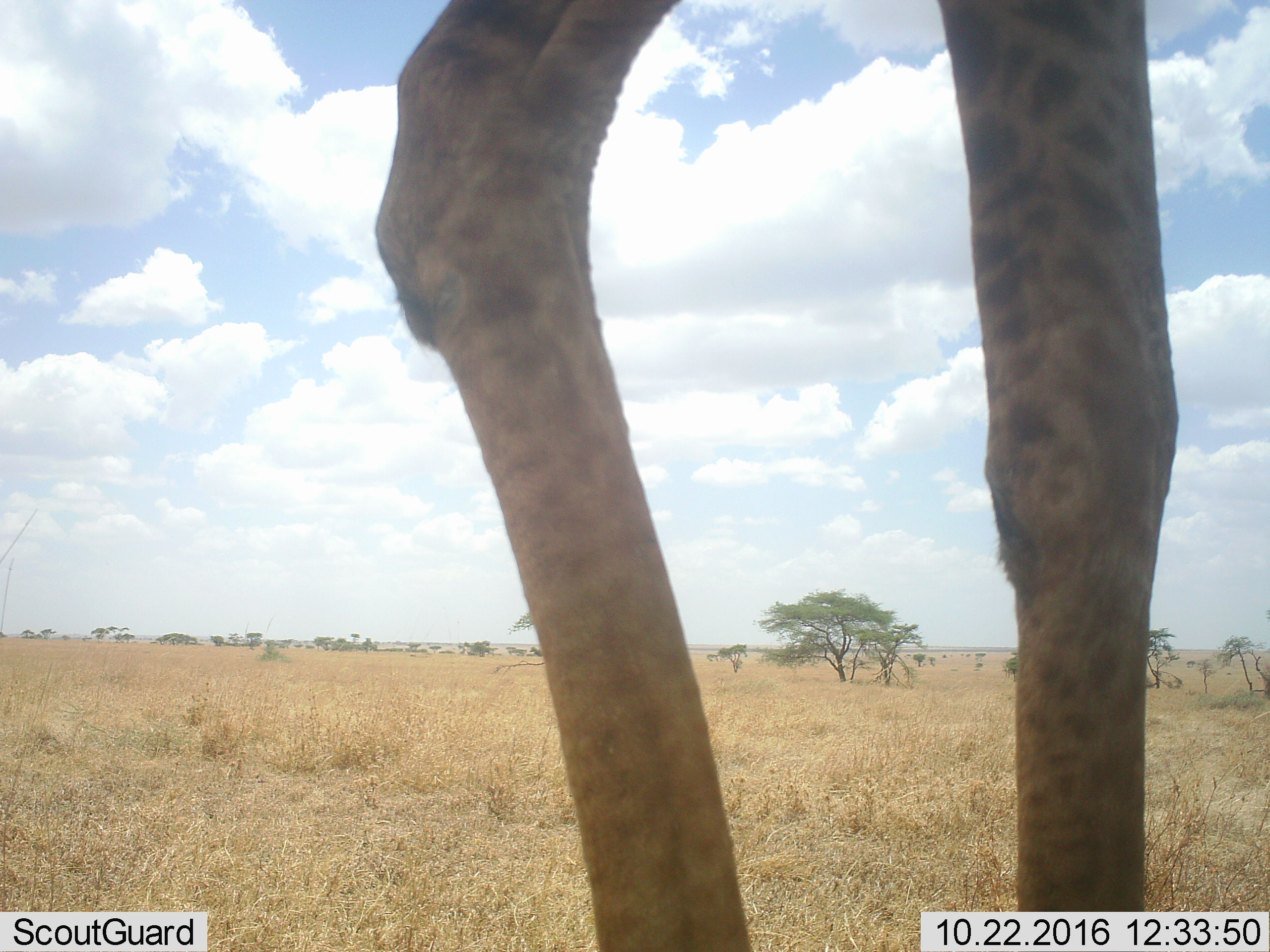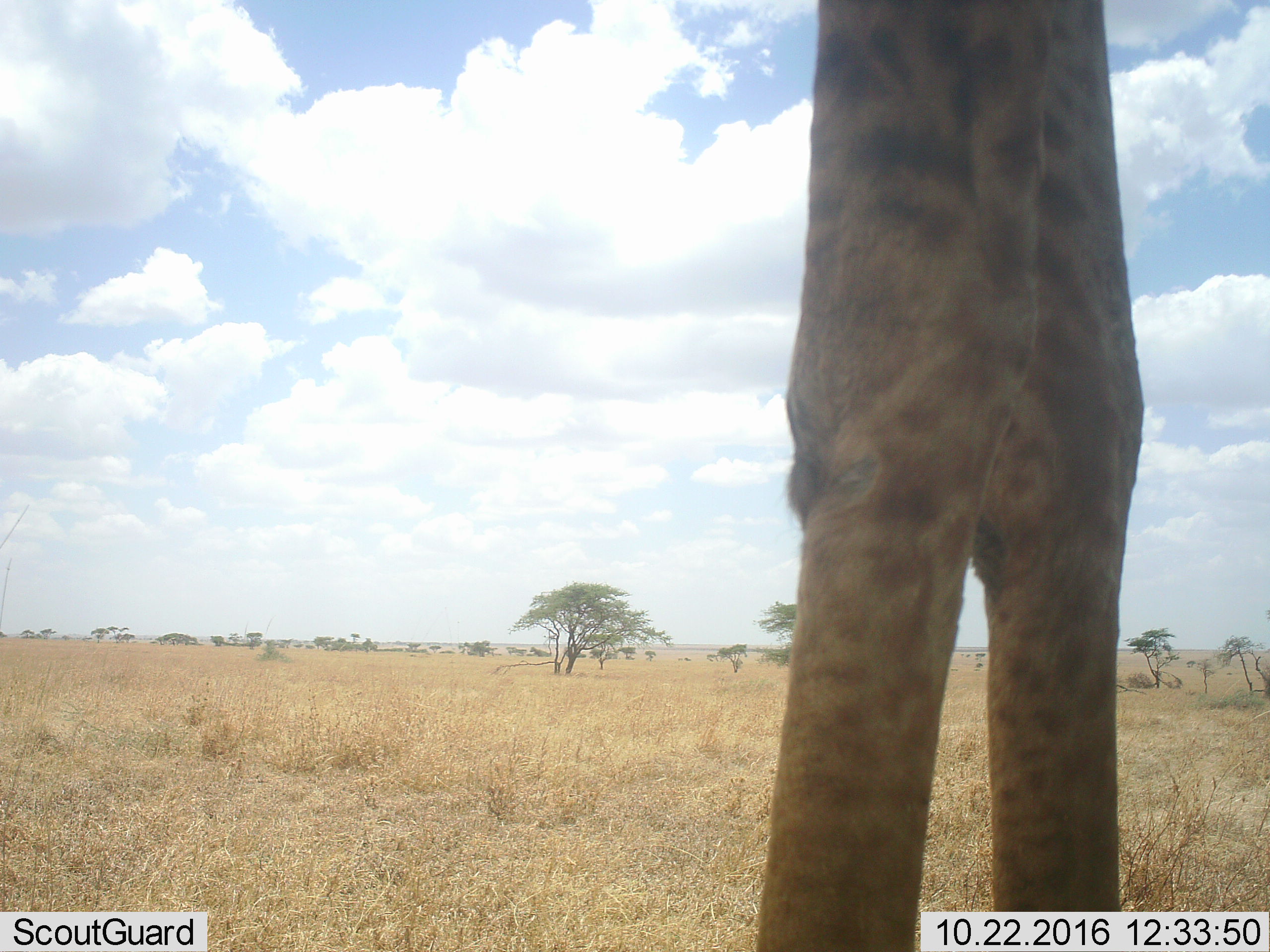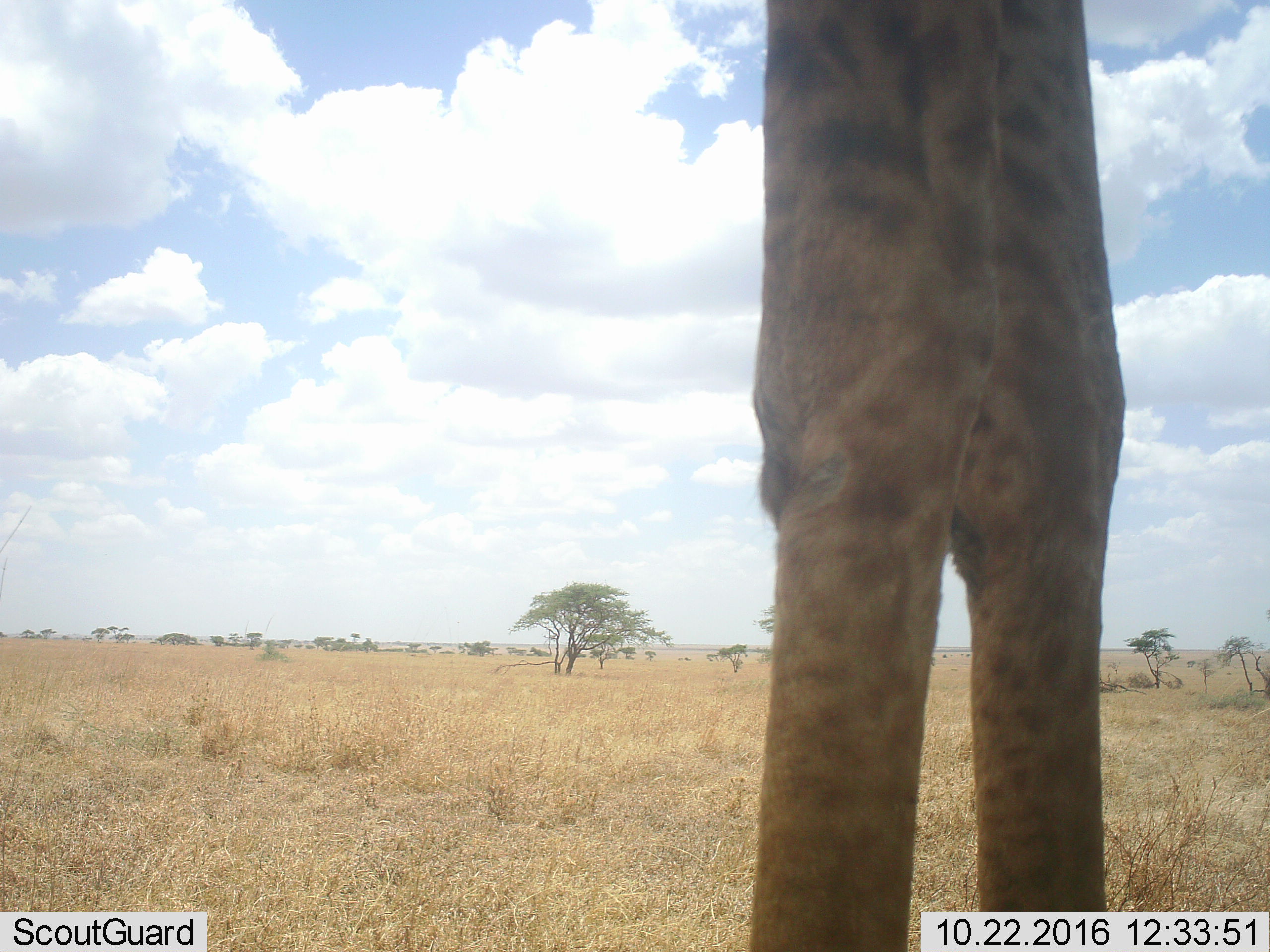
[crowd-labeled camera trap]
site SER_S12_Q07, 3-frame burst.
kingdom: Animalia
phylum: Chordata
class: Mammalia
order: Artiodactyla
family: Giraffidae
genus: Giraffa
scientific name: Giraffa camelopardalis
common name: giraffe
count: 1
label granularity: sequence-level